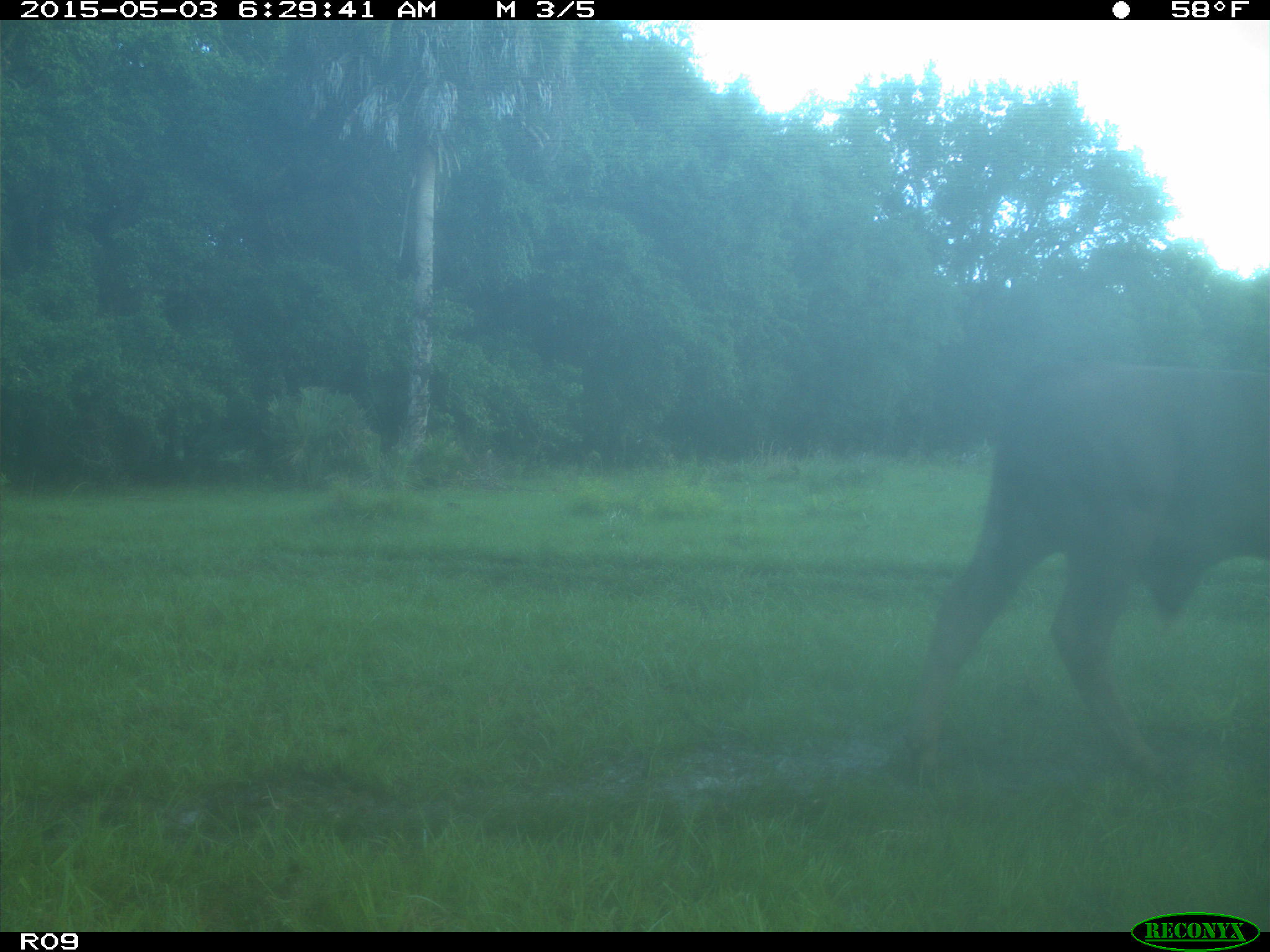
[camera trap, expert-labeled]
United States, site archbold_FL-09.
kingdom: Animalia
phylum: Chordata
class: Mammalia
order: Artiodactyla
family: Bovidae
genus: Bos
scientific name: Bos taurus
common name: domestic cow